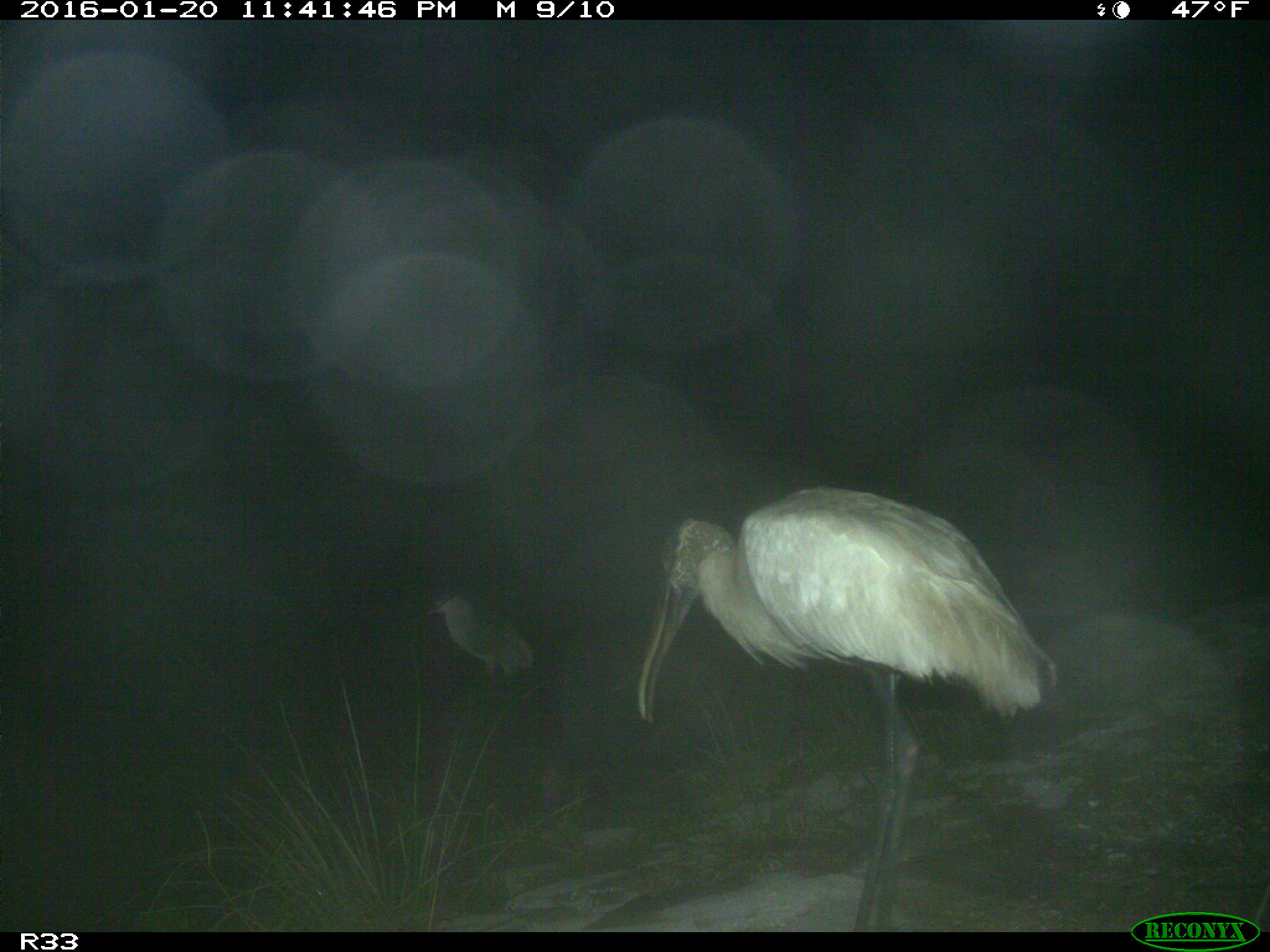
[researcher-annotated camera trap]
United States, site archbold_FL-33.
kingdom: Animalia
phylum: Chordata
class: Aves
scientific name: Aves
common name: birds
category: unidentified bird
Unidentified bird (birds) (Aves).